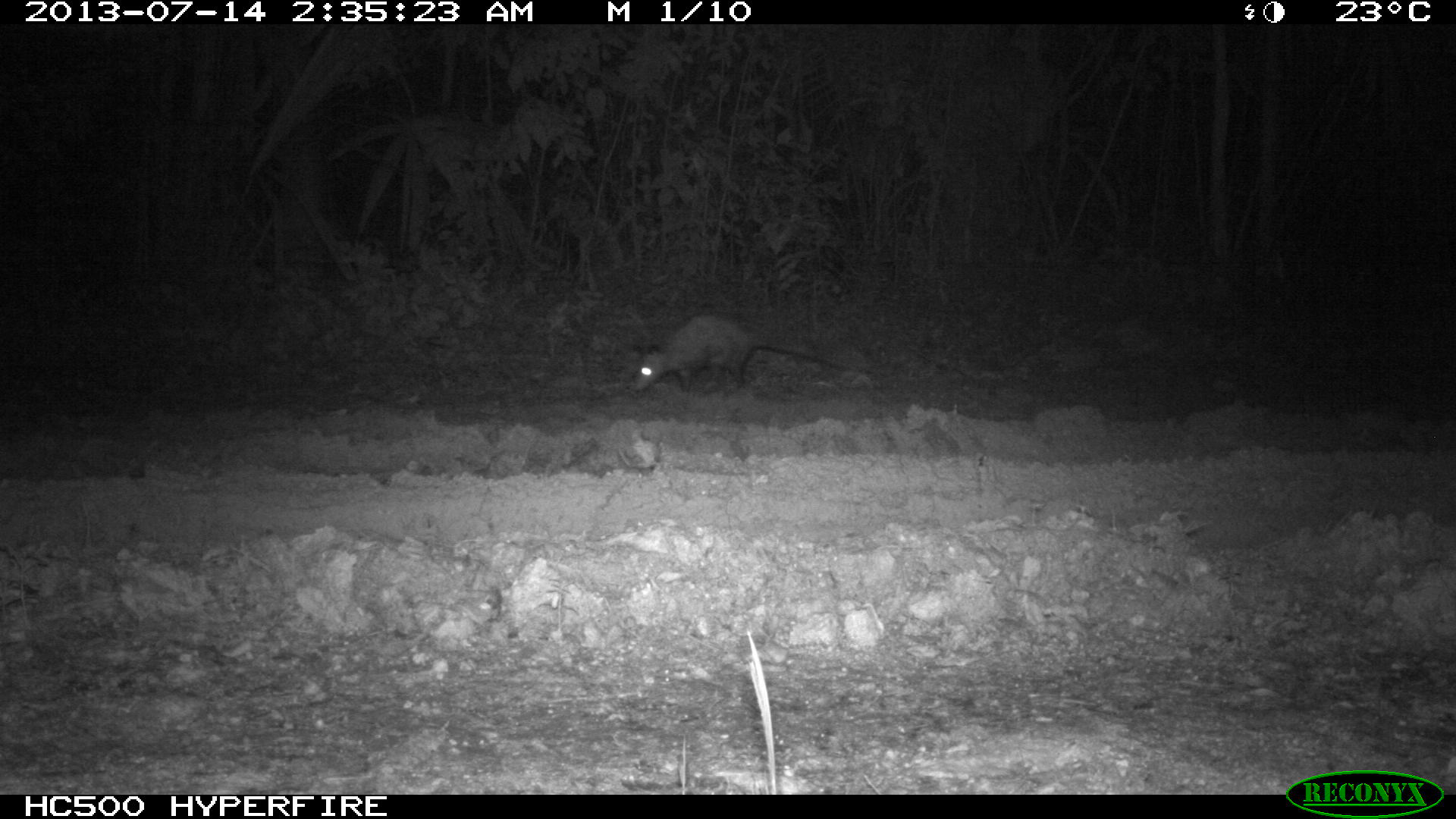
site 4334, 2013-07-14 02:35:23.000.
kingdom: Animalia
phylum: Chordata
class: Mammalia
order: Didelphimorphia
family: Didelphidae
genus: Didelphis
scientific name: Didelphis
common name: american opossums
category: didelphis sp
Didelphis sp (american opossums) (Didelphis), count 1.